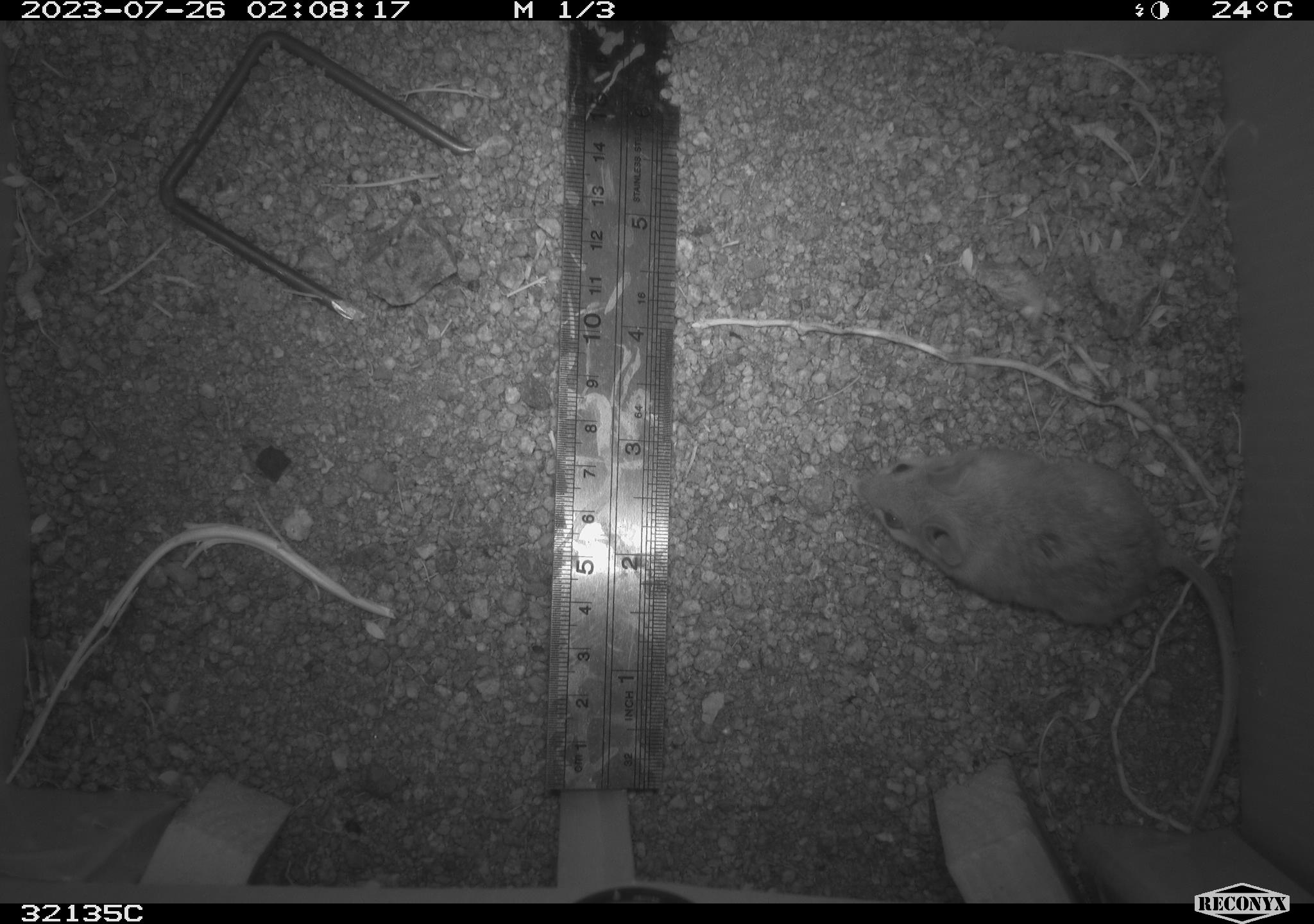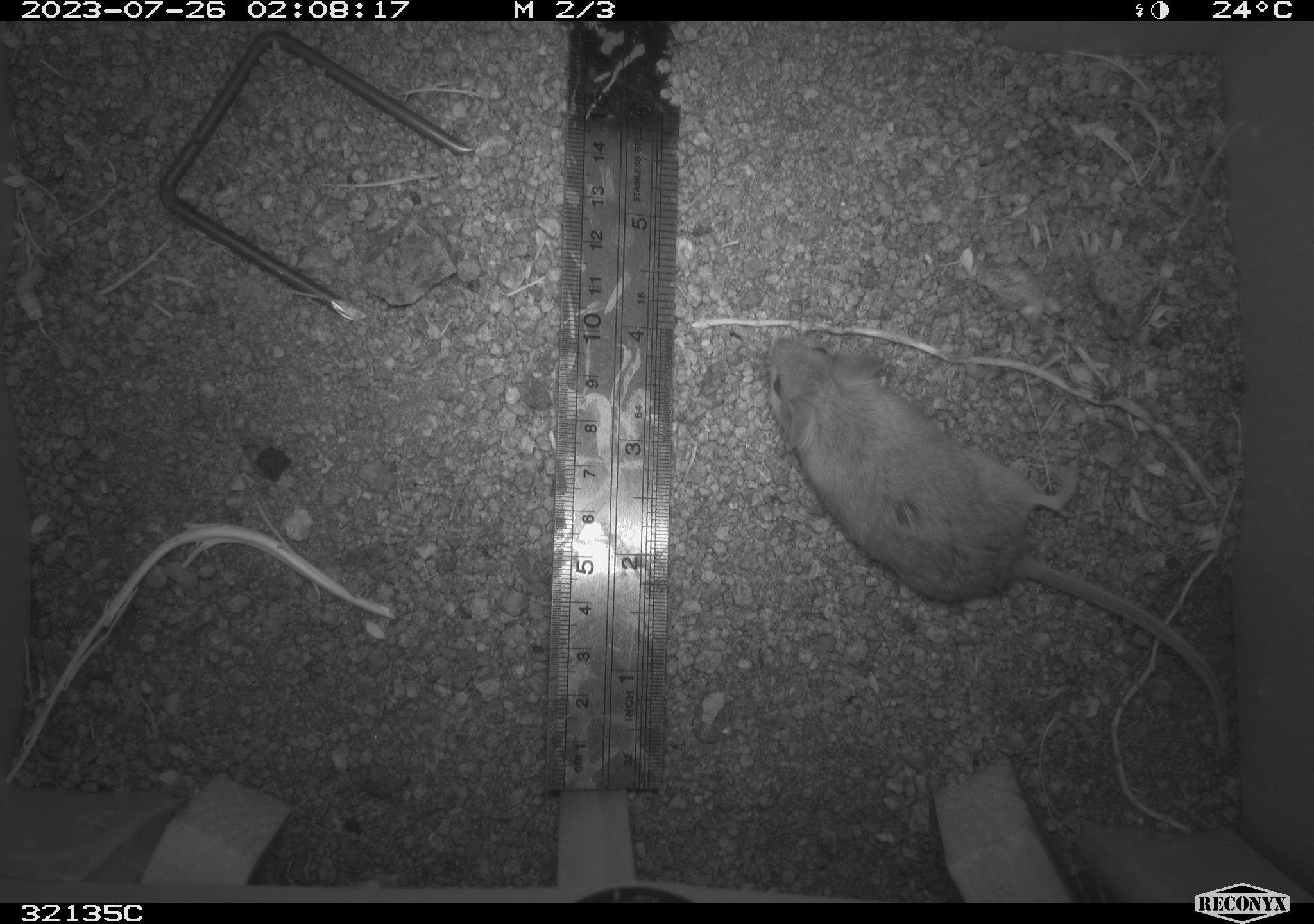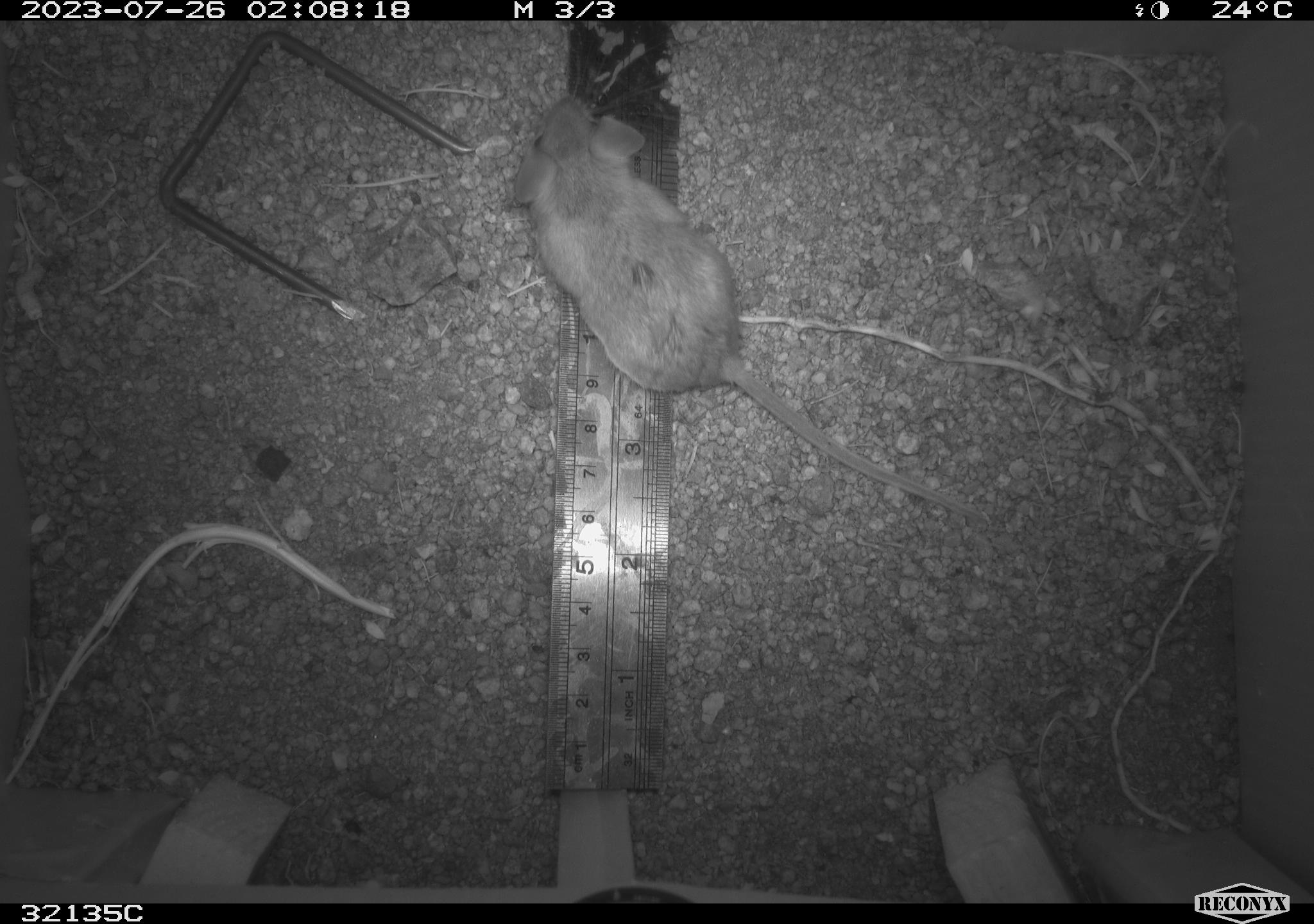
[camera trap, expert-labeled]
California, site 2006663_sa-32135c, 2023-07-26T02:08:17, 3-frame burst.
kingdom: Animalia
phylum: Chordata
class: Mammalia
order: Rodentia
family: Cricetidae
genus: Peromyscus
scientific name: Peromyscus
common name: deer mice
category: peromyscus species